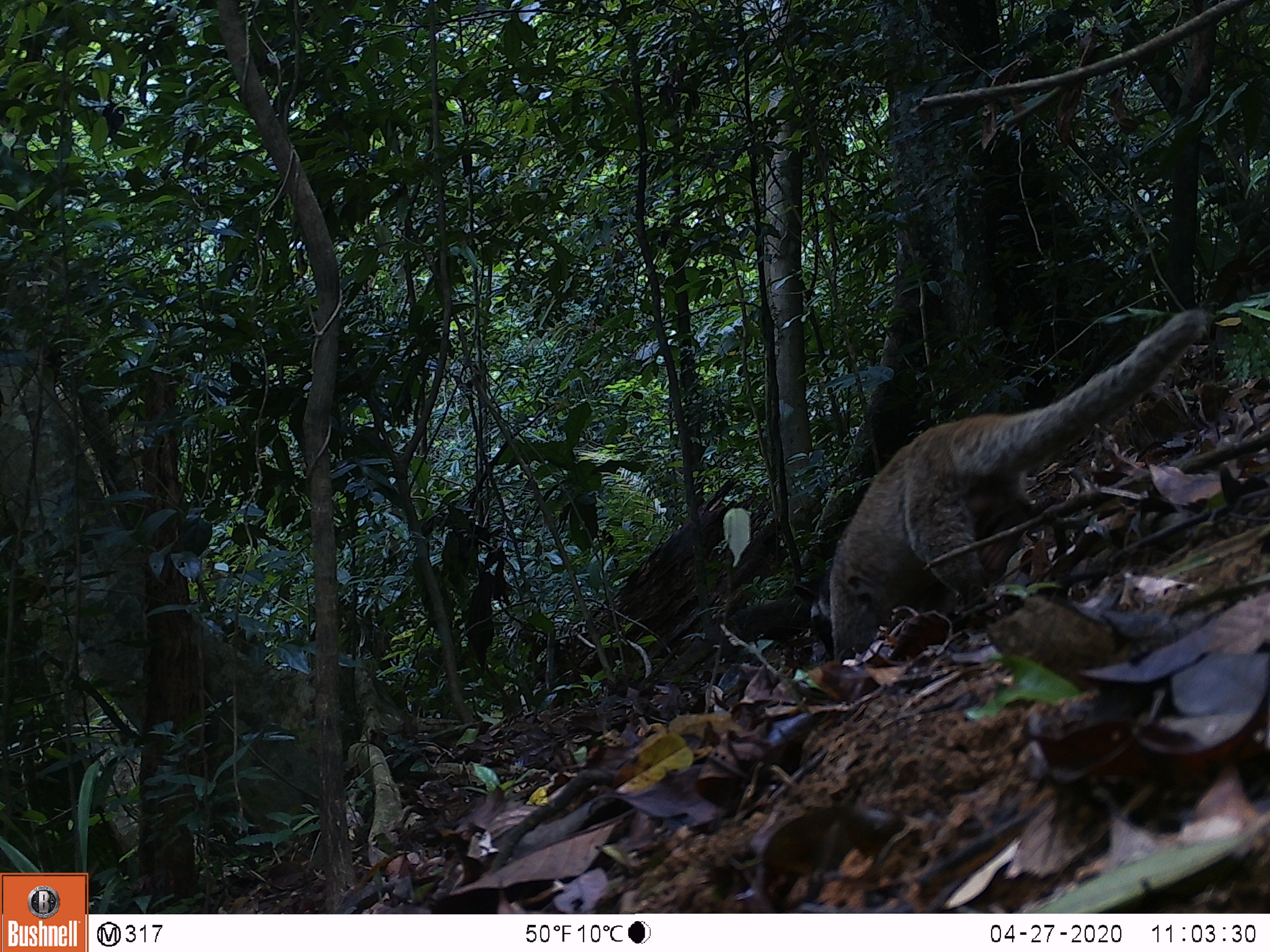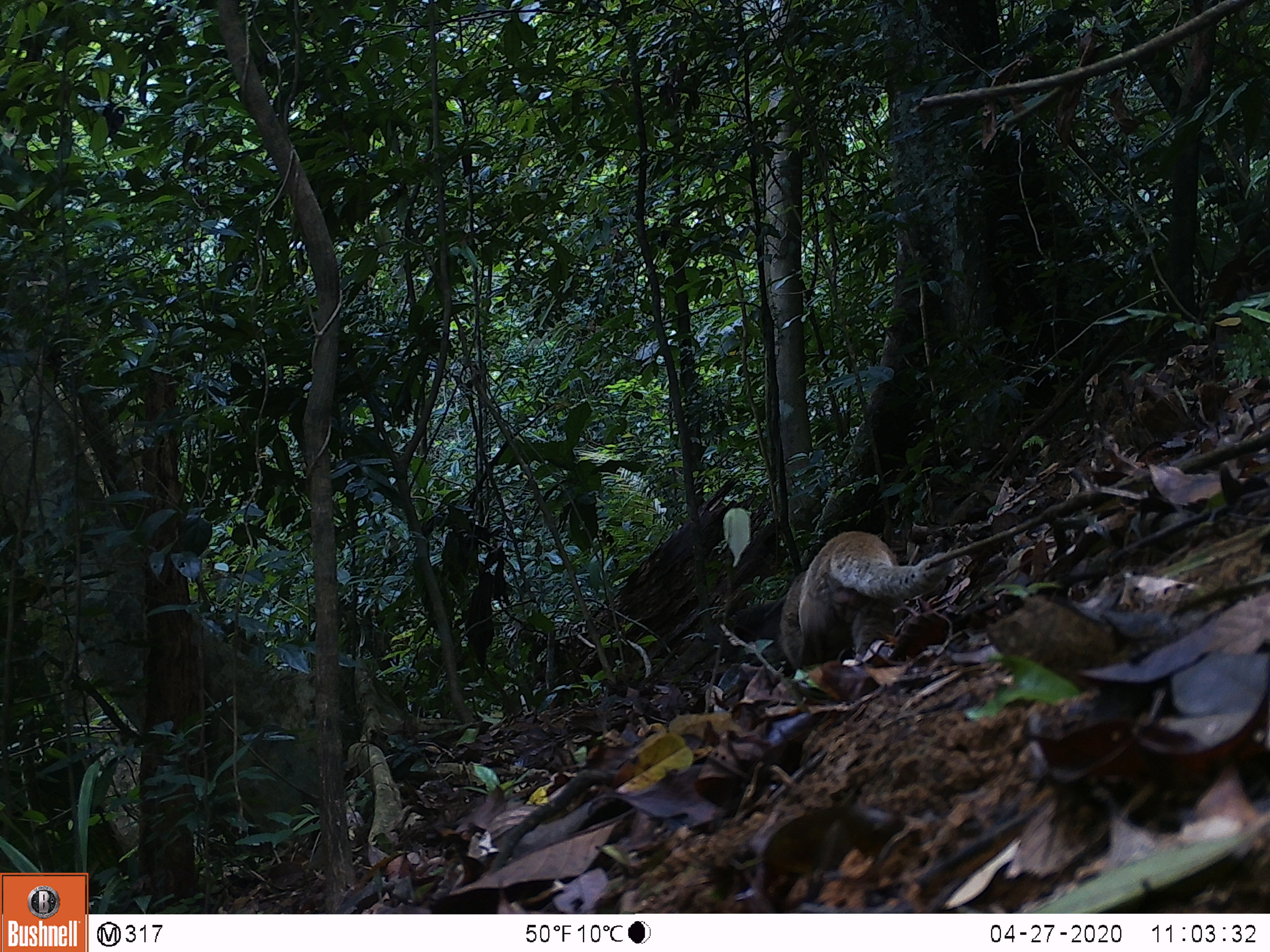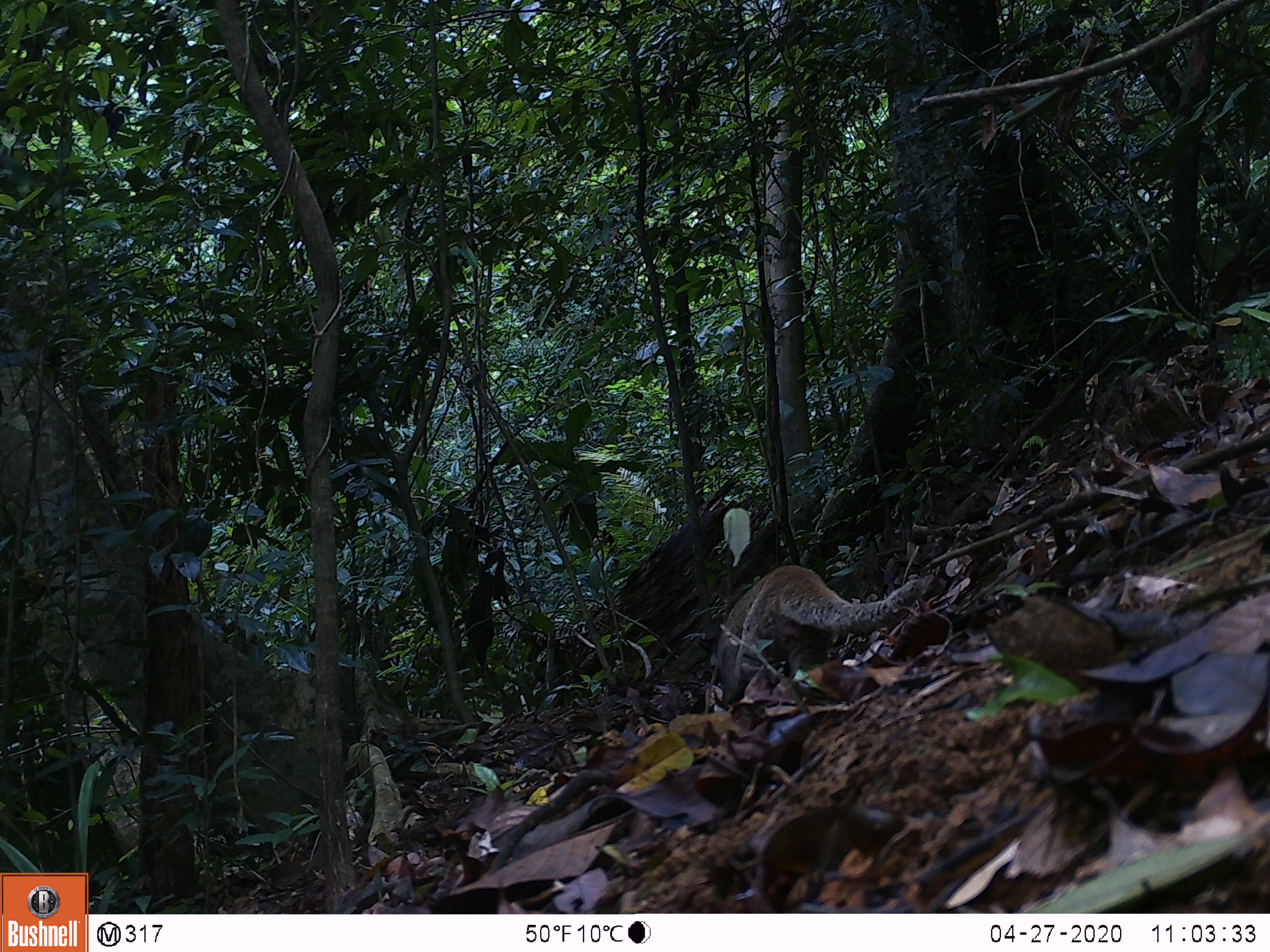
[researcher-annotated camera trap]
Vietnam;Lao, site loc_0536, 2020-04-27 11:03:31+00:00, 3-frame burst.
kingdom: Animalia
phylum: Chordata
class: Mammalia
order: Carnivora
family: Viverridae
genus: Paguma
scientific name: Paguma larvata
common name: masked palm civet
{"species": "masked palm civet (Paguma larvata)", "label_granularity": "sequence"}